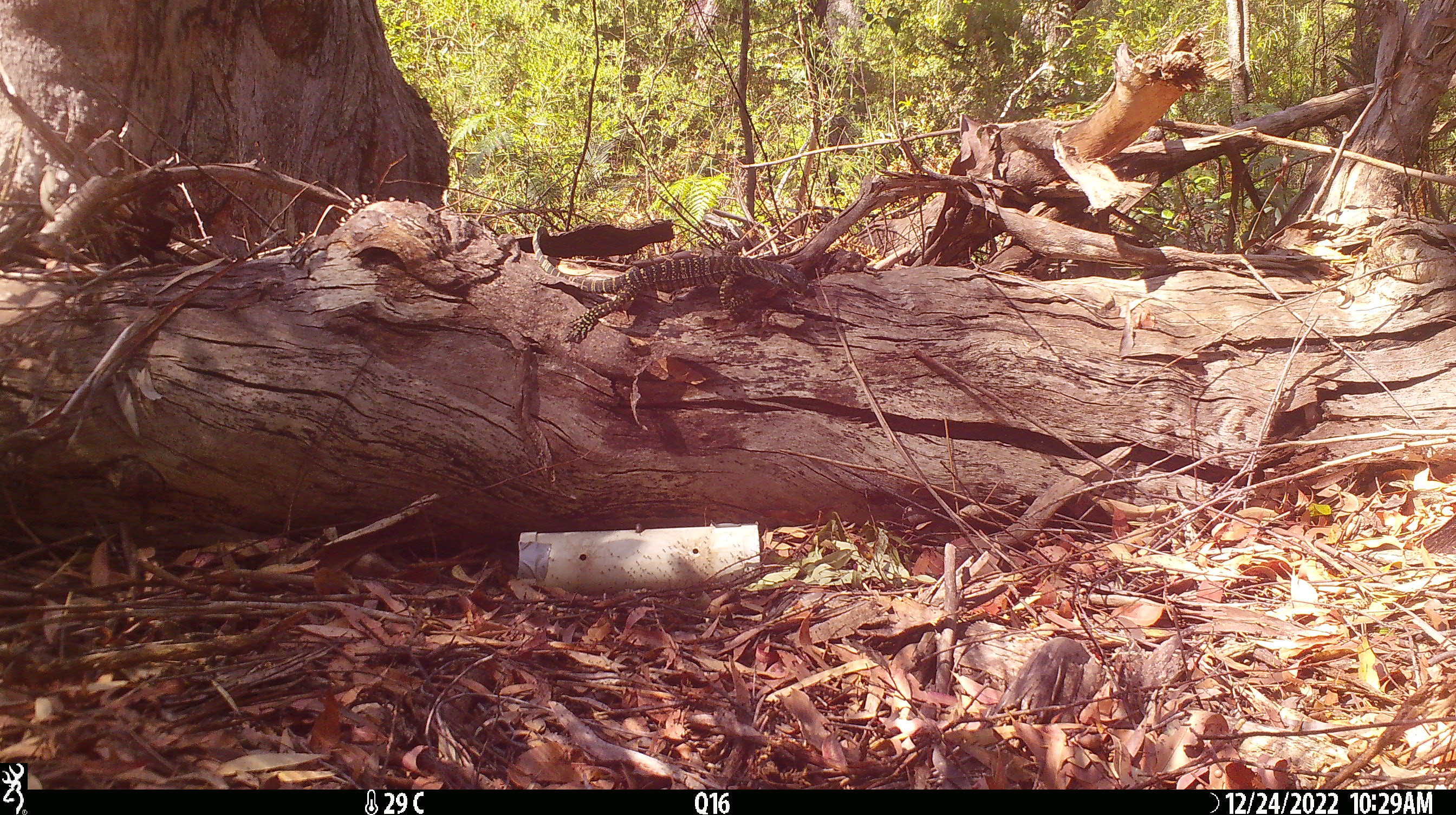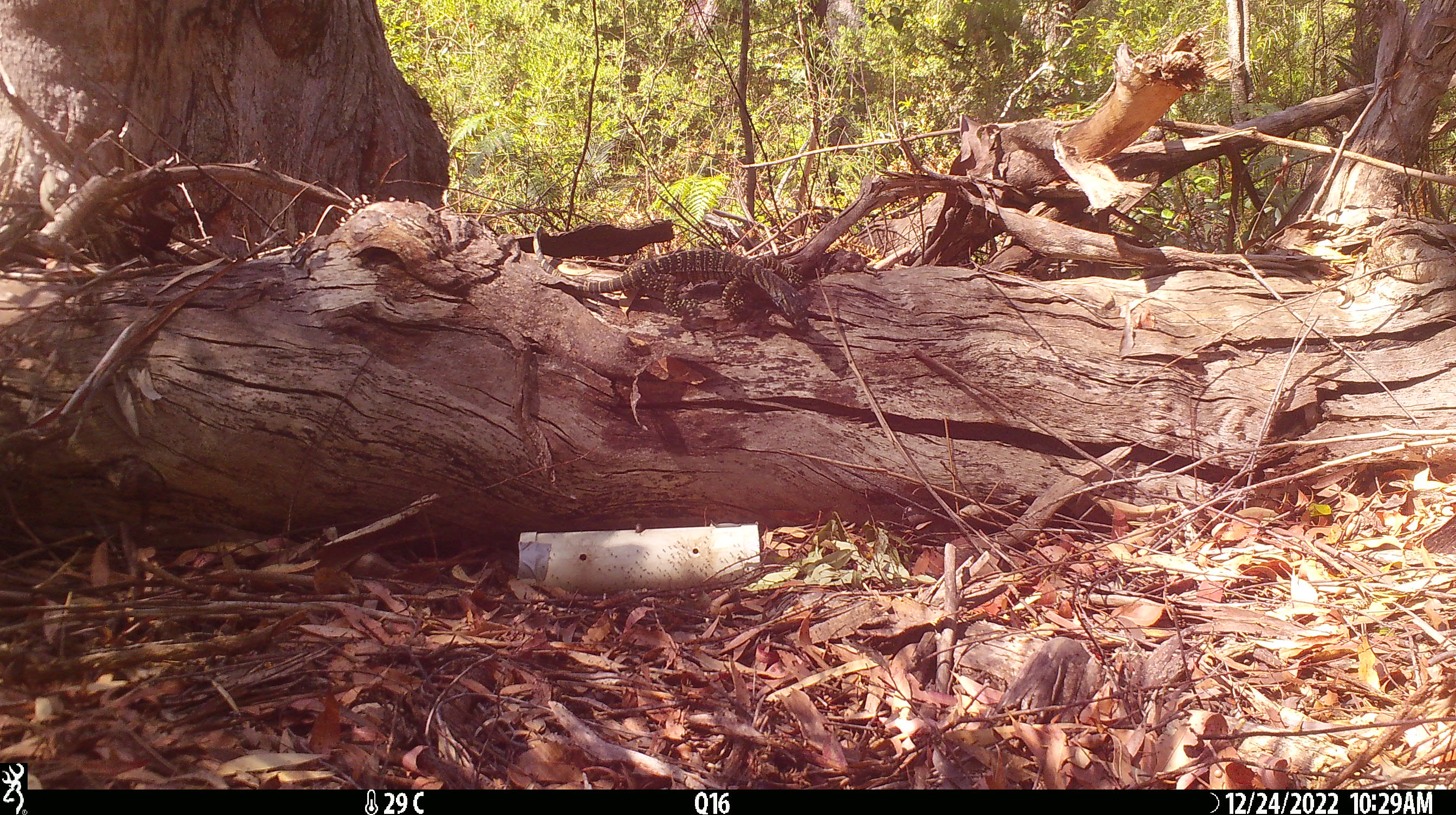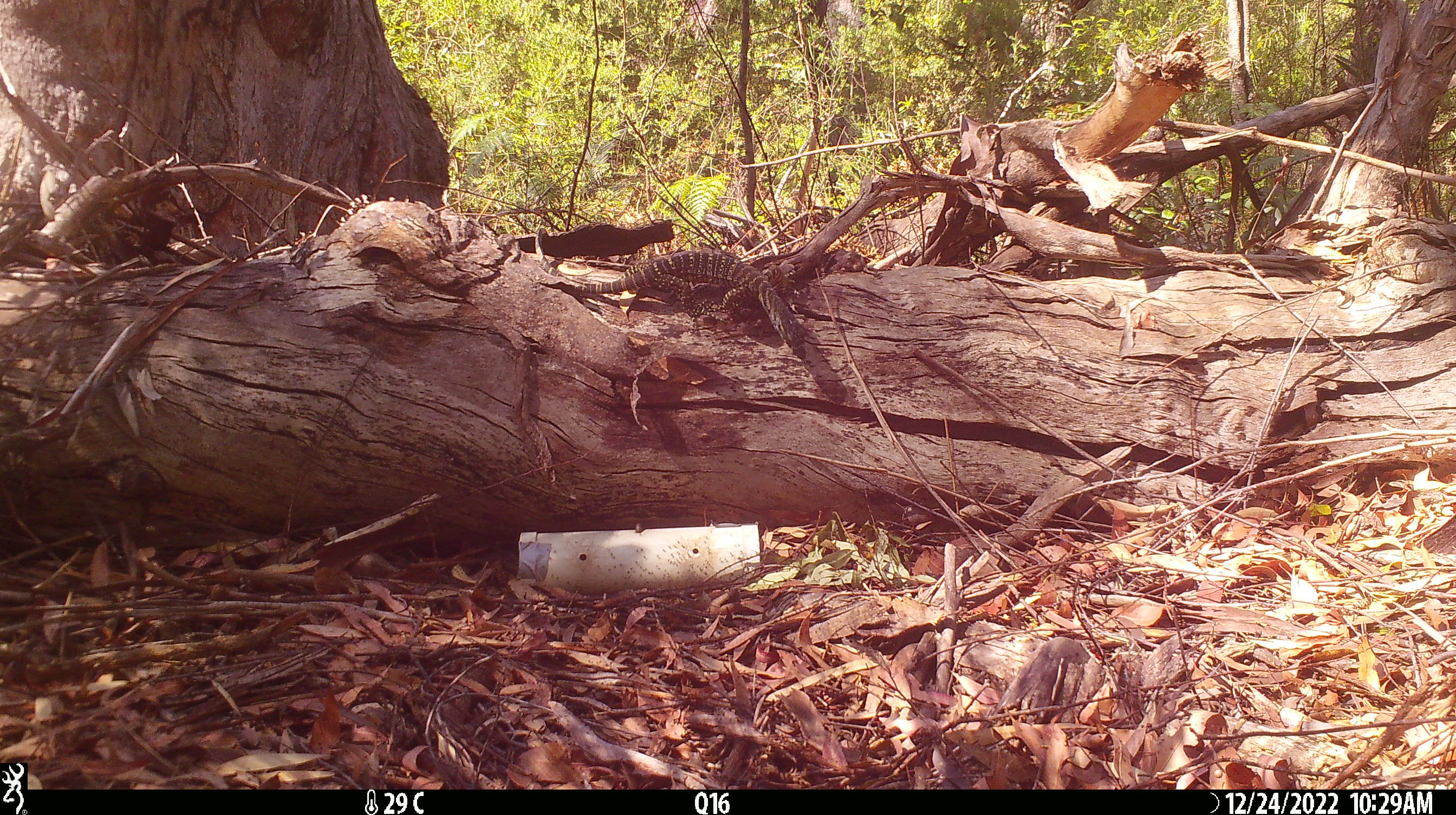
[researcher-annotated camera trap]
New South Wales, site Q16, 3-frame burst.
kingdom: Animalia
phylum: Chordata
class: Reptilia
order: Squamata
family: Varanidae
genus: Varanus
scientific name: Varanus varius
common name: lace monitor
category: goanna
Goanna (lace monitor) (Varanus varius).